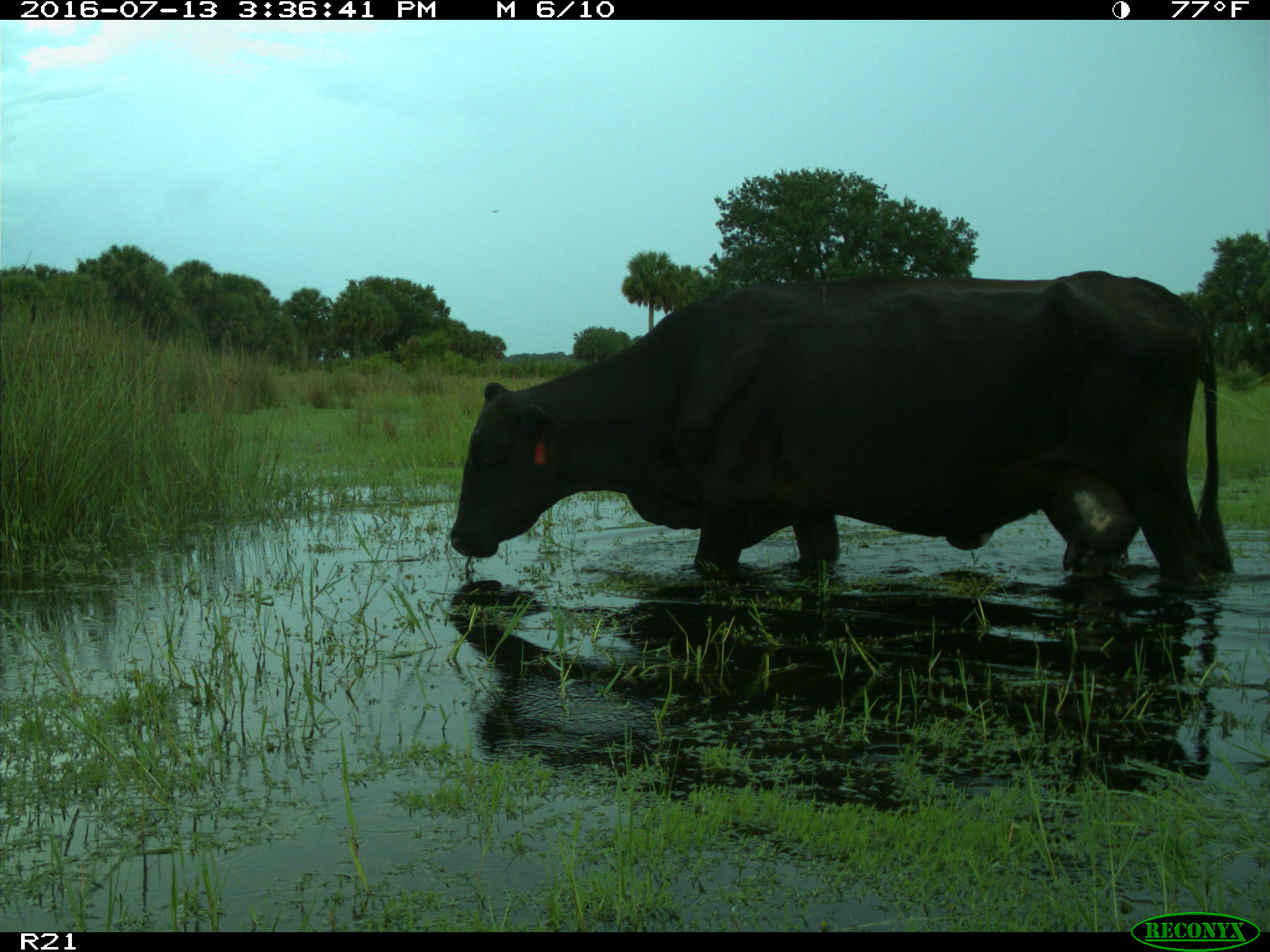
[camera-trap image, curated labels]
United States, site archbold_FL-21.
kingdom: Animalia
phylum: Chordata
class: Mammalia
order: Artiodactyla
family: Bovidae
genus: Bos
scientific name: Bos taurus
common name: domestic cow